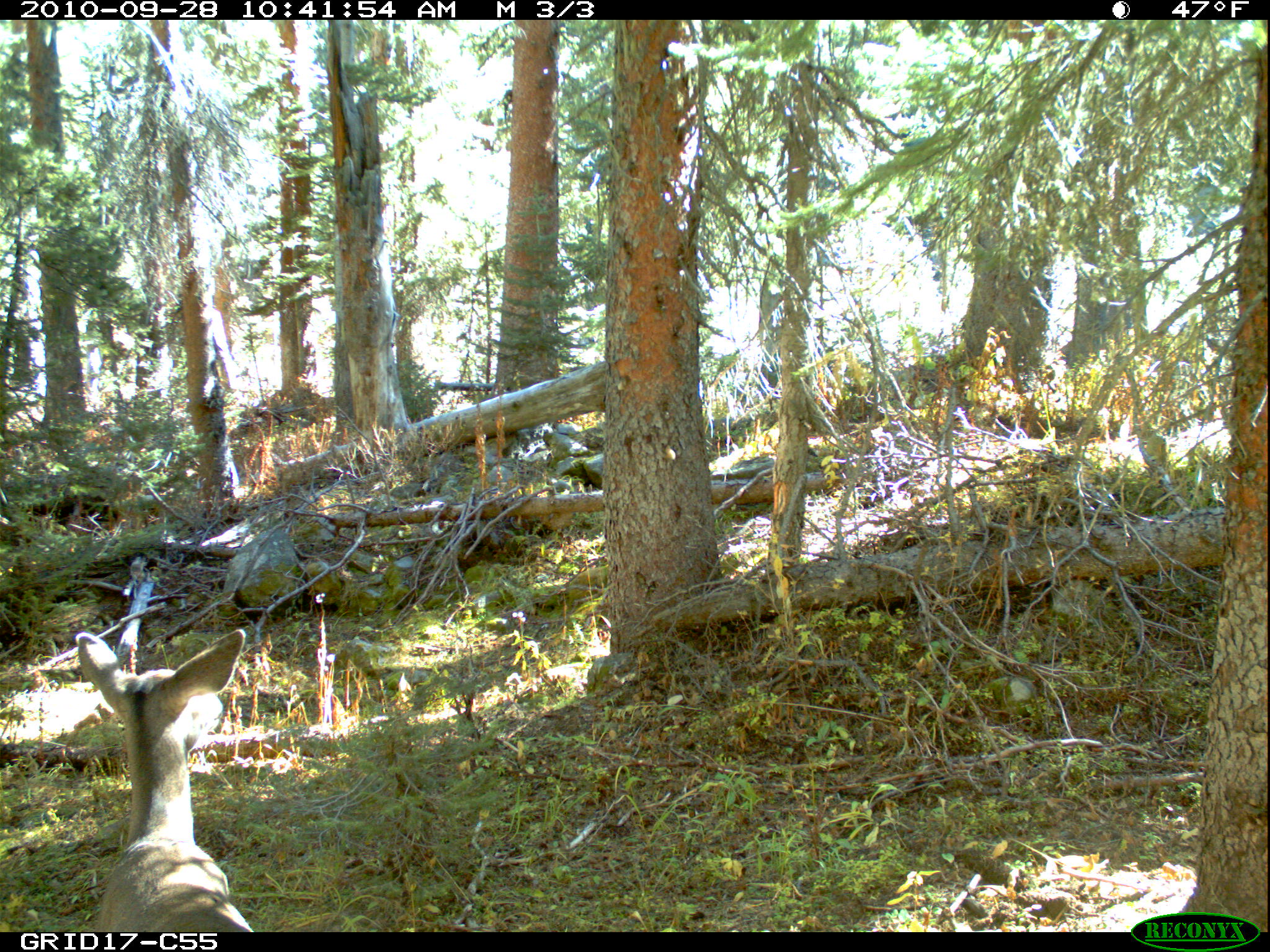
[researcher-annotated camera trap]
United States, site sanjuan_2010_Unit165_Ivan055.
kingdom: Animalia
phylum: Chordata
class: Mammalia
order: Artiodactyla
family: Cervidae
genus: Odocoileus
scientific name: Odocoileus hemionus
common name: mule deer